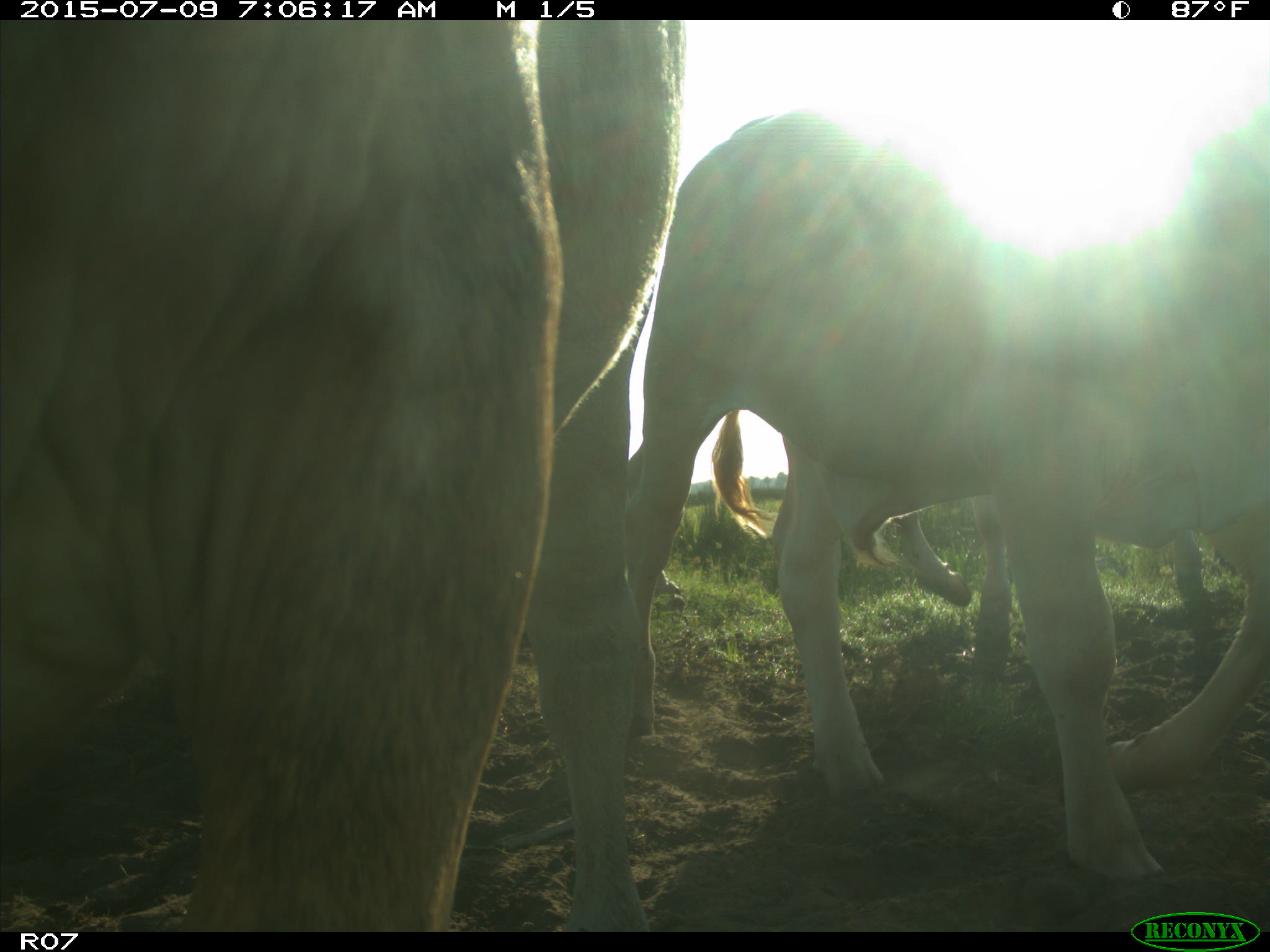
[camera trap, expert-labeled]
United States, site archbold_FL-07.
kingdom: Animalia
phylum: Chordata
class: Mammalia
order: Artiodactyla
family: Bovidae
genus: Bos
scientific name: Bos taurus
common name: domestic cow